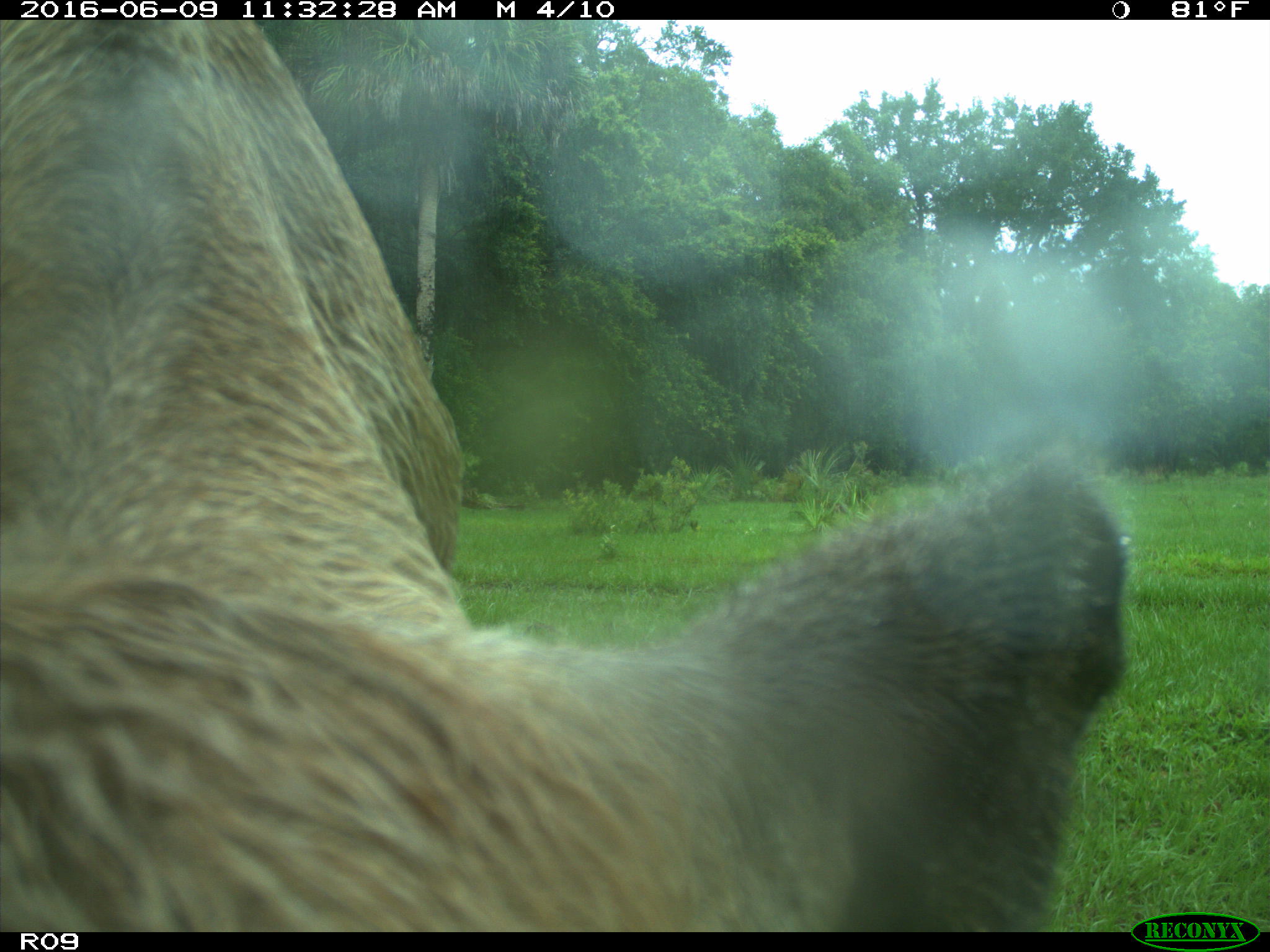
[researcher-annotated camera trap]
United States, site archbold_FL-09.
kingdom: Animalia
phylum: Chordata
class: Mammalia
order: Artiodactyla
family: Bovidae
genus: Bos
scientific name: Bos taurus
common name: domestic cow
Bos taurus (domestic cow).